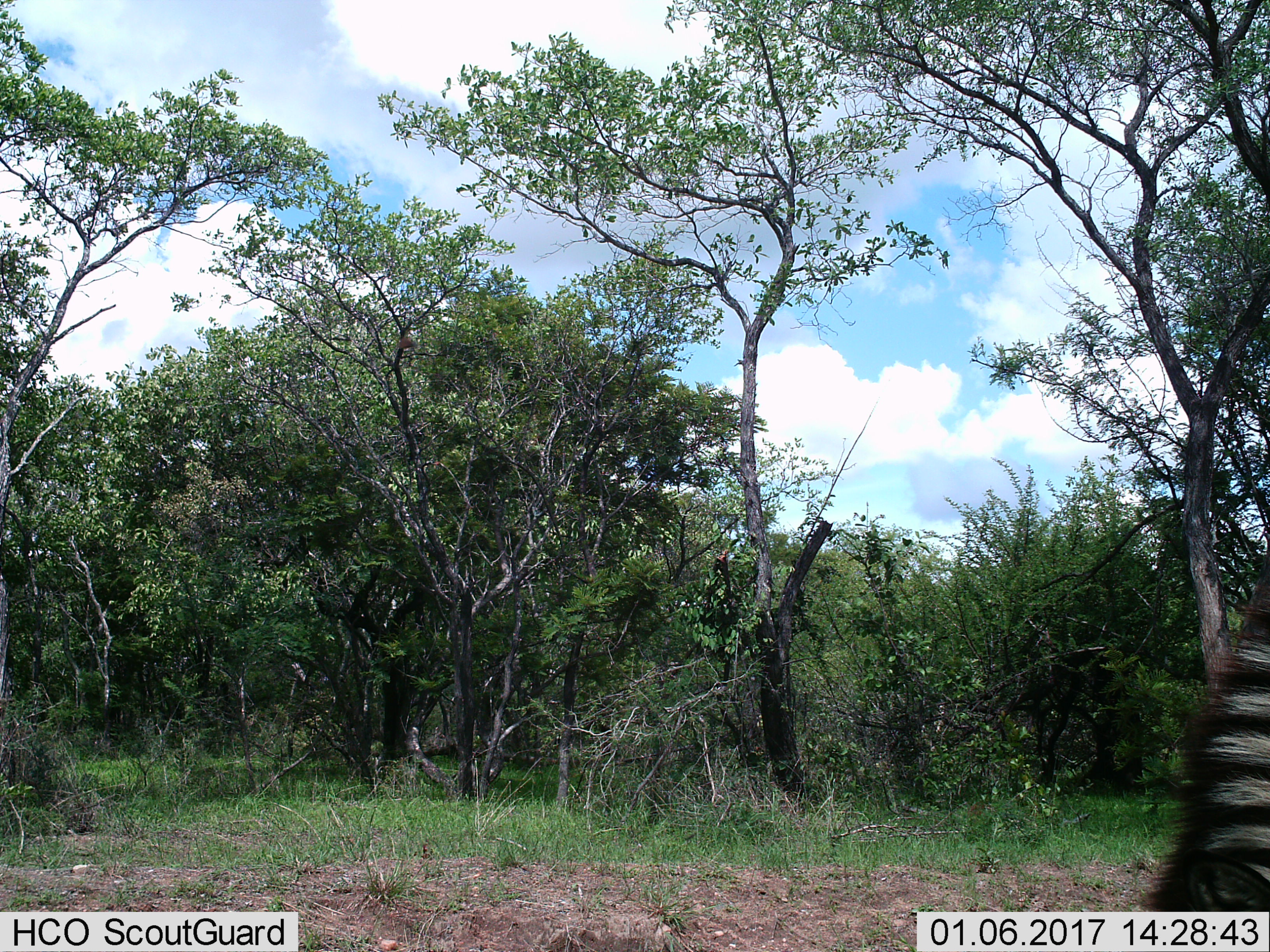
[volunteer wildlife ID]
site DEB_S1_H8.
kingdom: Animalia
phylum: Chordata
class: Mammalia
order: Perissodactyla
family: Equidae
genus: Equus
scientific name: Equus quagga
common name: plains zebra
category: zebraplains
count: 1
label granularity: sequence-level